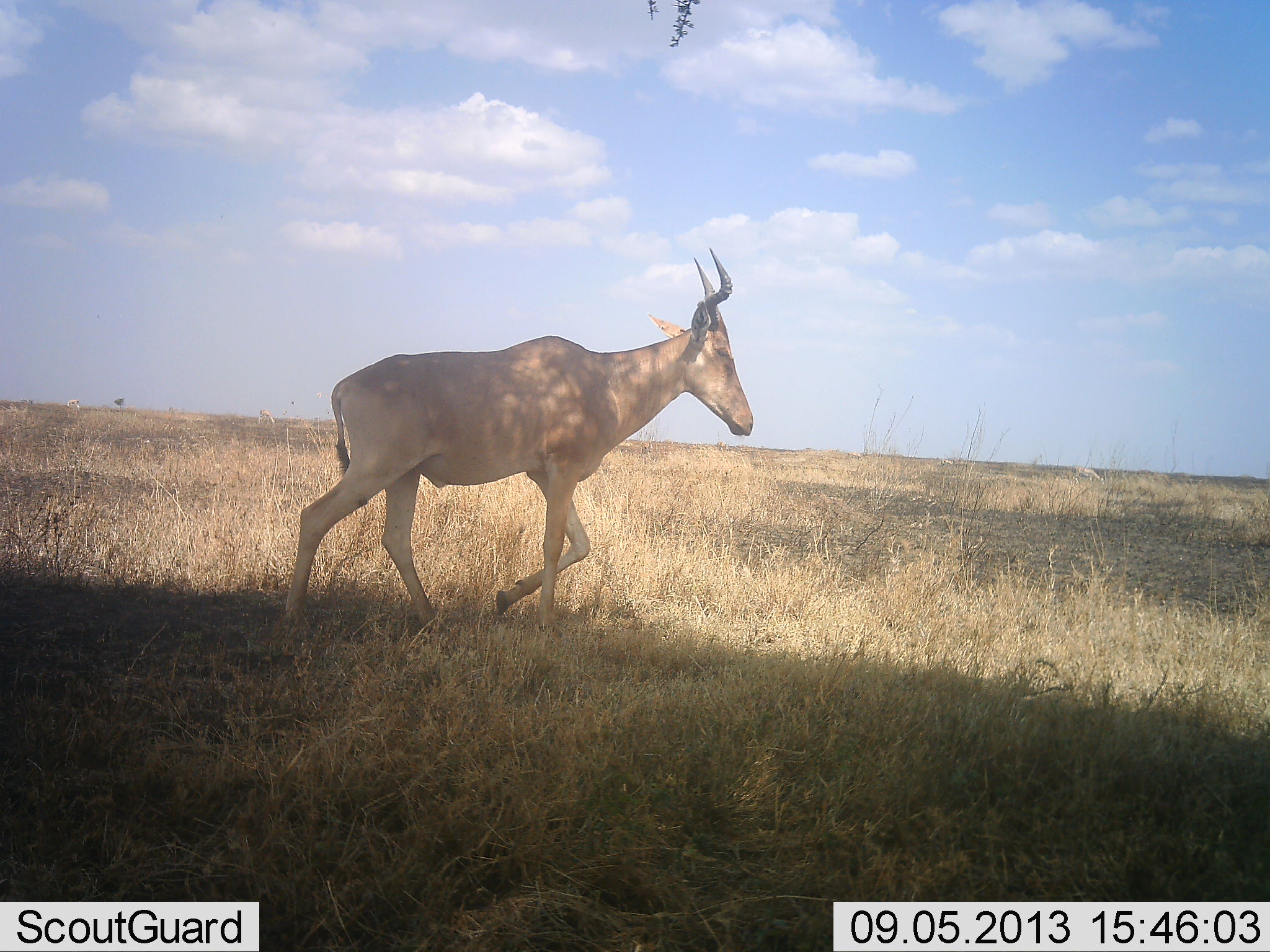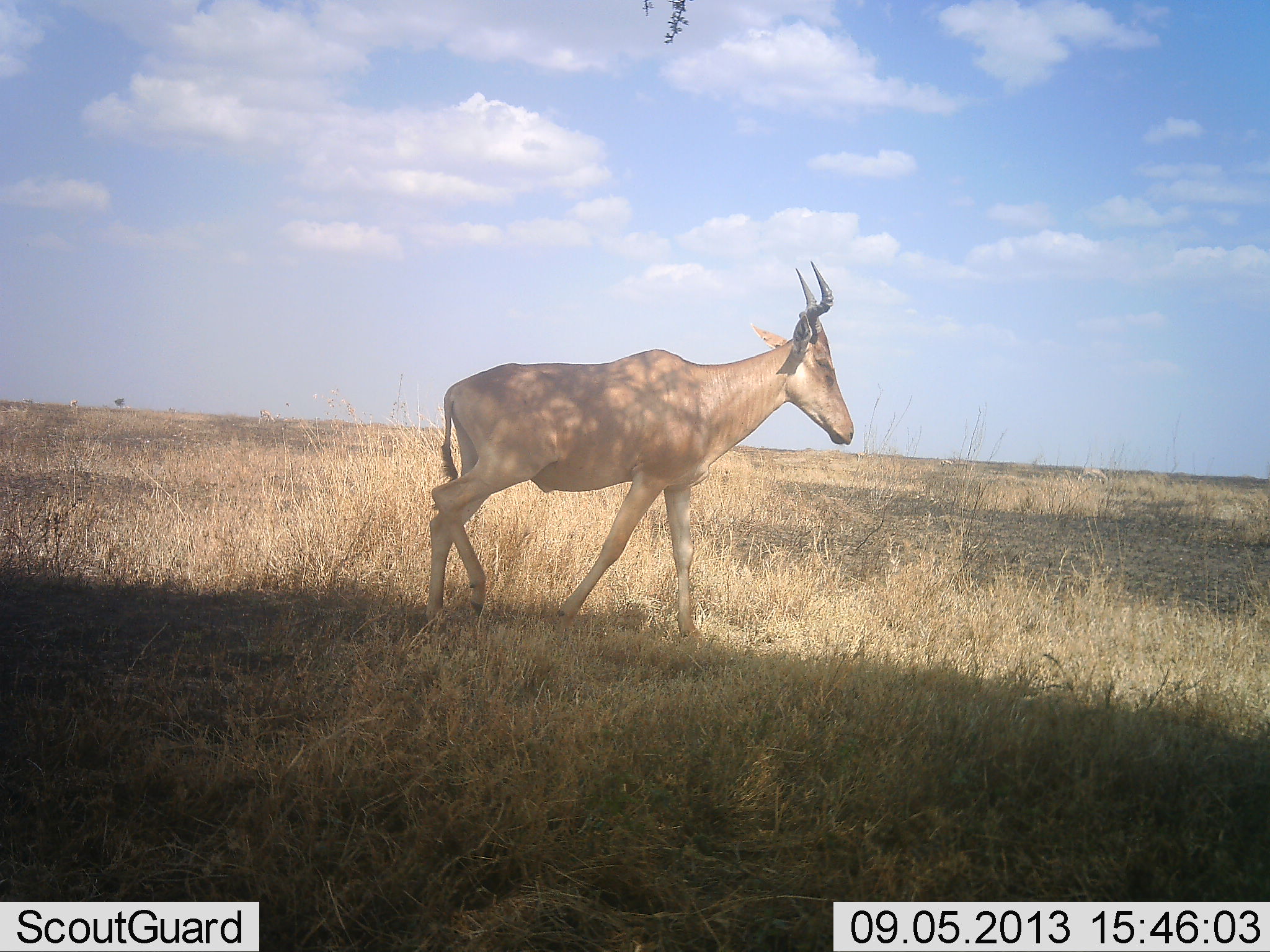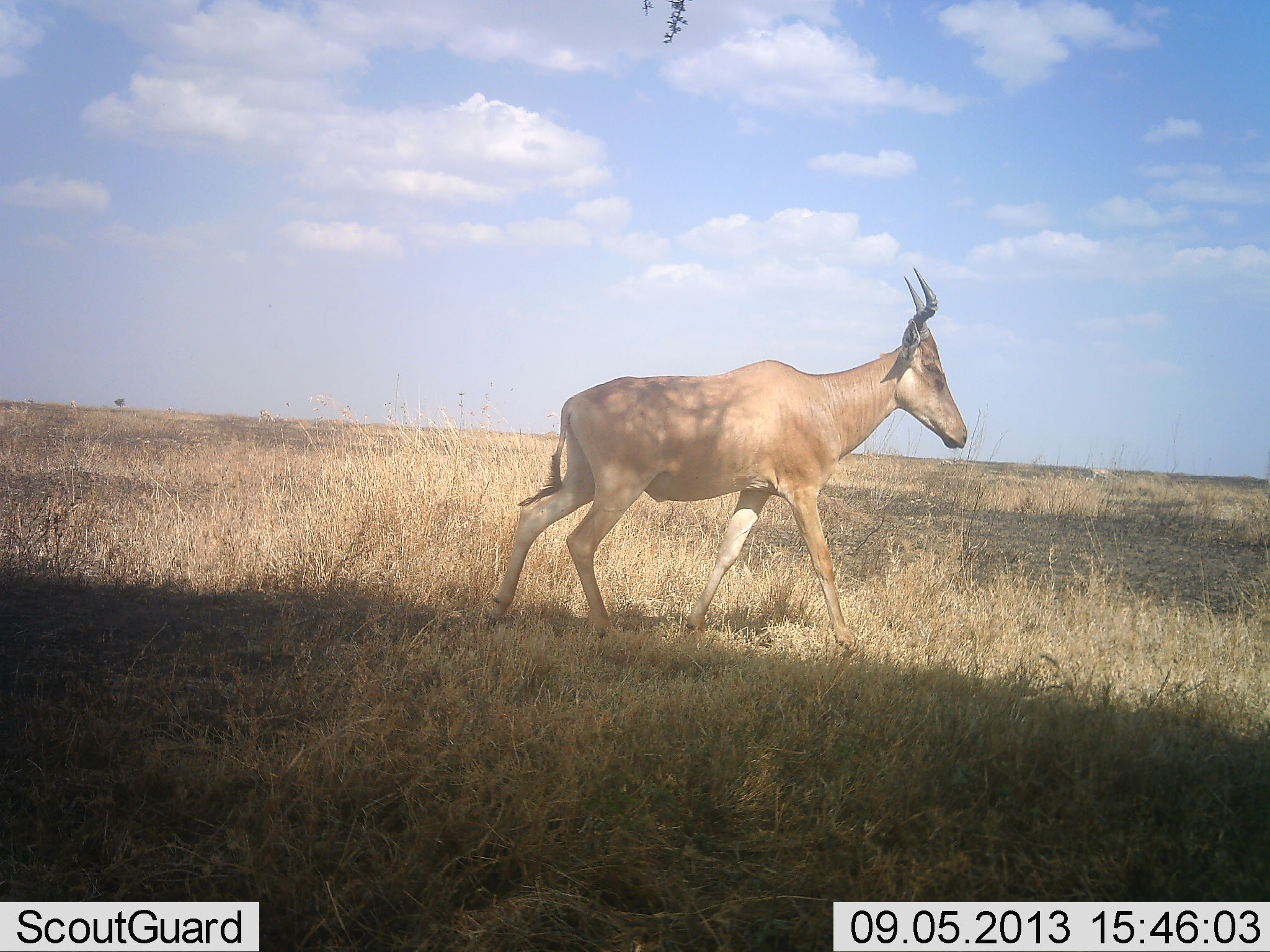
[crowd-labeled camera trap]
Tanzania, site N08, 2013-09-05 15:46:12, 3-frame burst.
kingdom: Animalia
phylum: Chordata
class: Mammalia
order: Artiodactyla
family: Bovidae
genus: Alcelaphus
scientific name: Alcelaphus buselaphus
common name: hartebeest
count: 1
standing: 0%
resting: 0%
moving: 100%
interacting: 0%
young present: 0%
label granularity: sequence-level